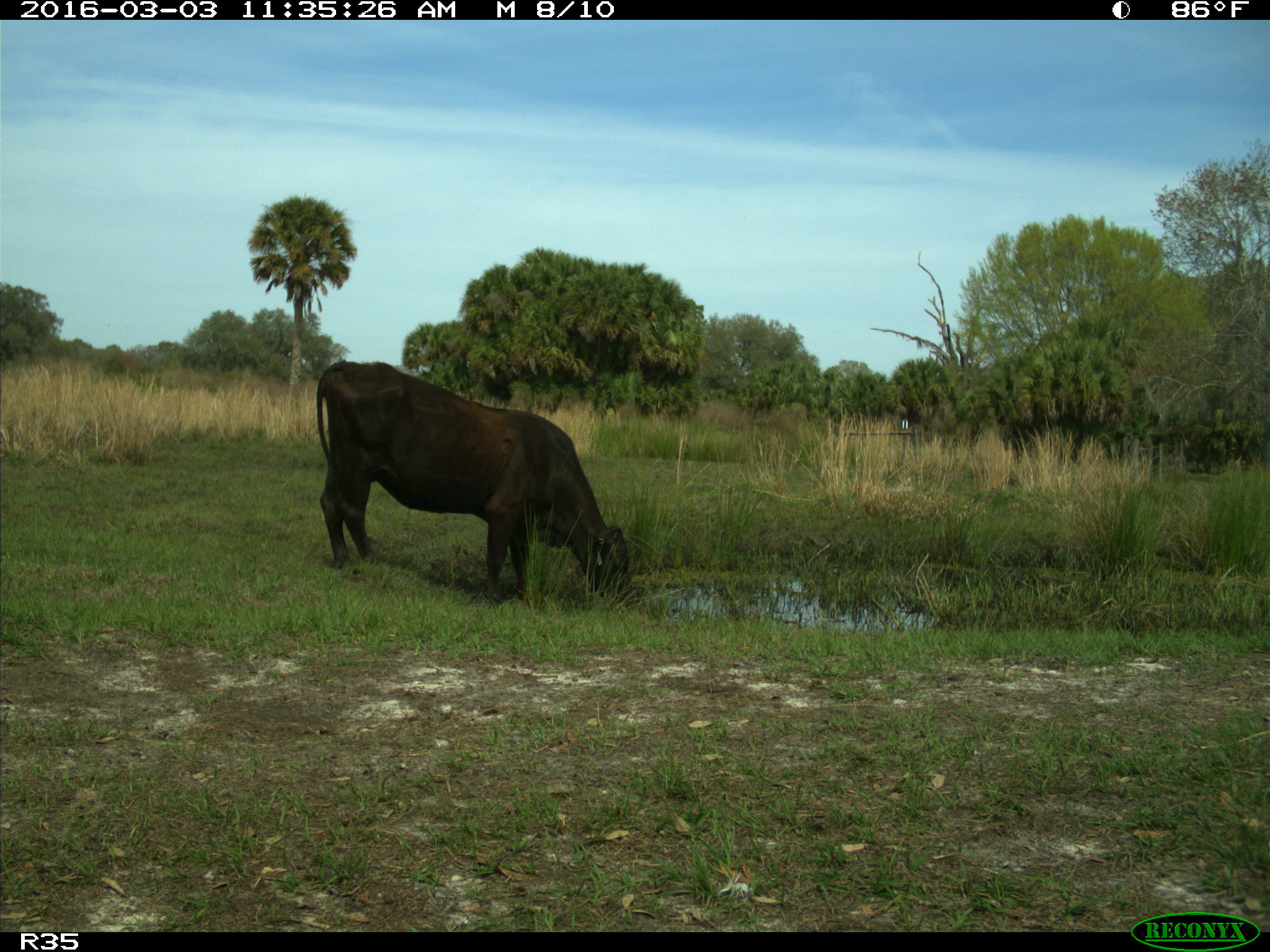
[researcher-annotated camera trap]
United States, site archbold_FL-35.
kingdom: Animalia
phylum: Chordata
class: Mammalia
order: Artiodactyla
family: Bovidae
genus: Bos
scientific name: Bos taurus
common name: domestic cow